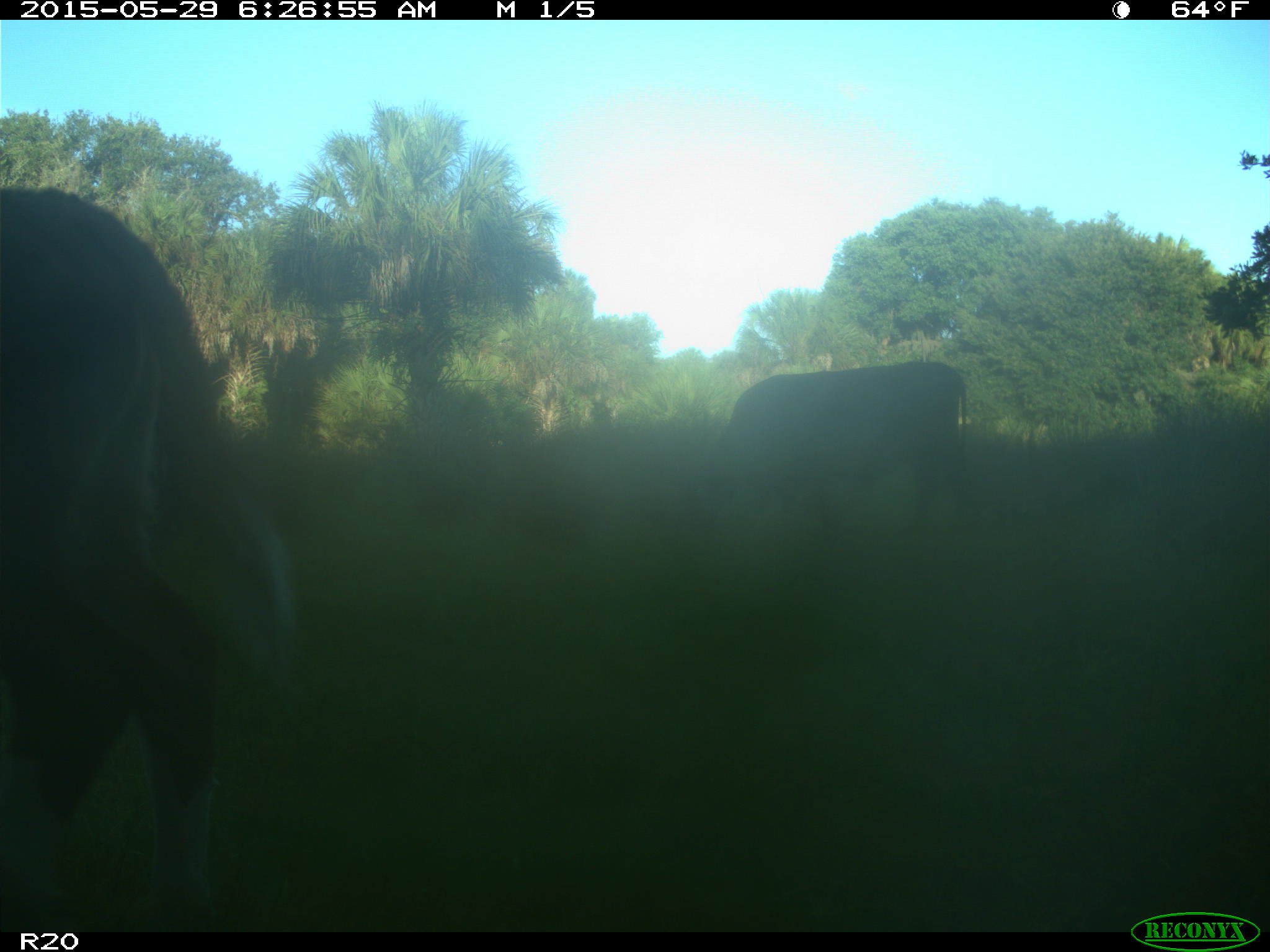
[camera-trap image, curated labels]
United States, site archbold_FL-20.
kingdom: Animalia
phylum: Chordata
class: Mammalia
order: Artiodactyla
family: Bovidae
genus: Bos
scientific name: Bos taurus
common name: domestic cow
Bos taurus (domestic cow).